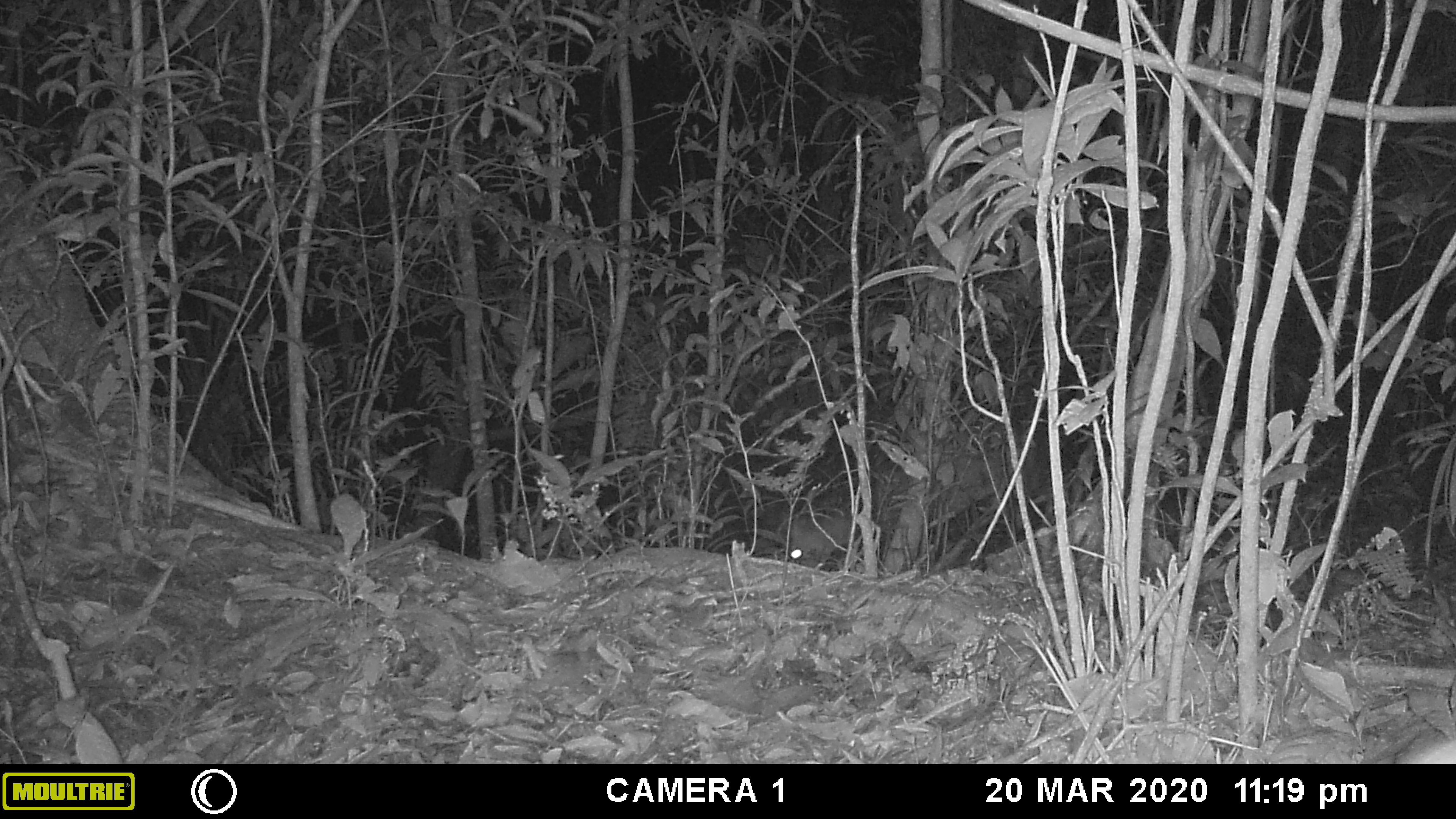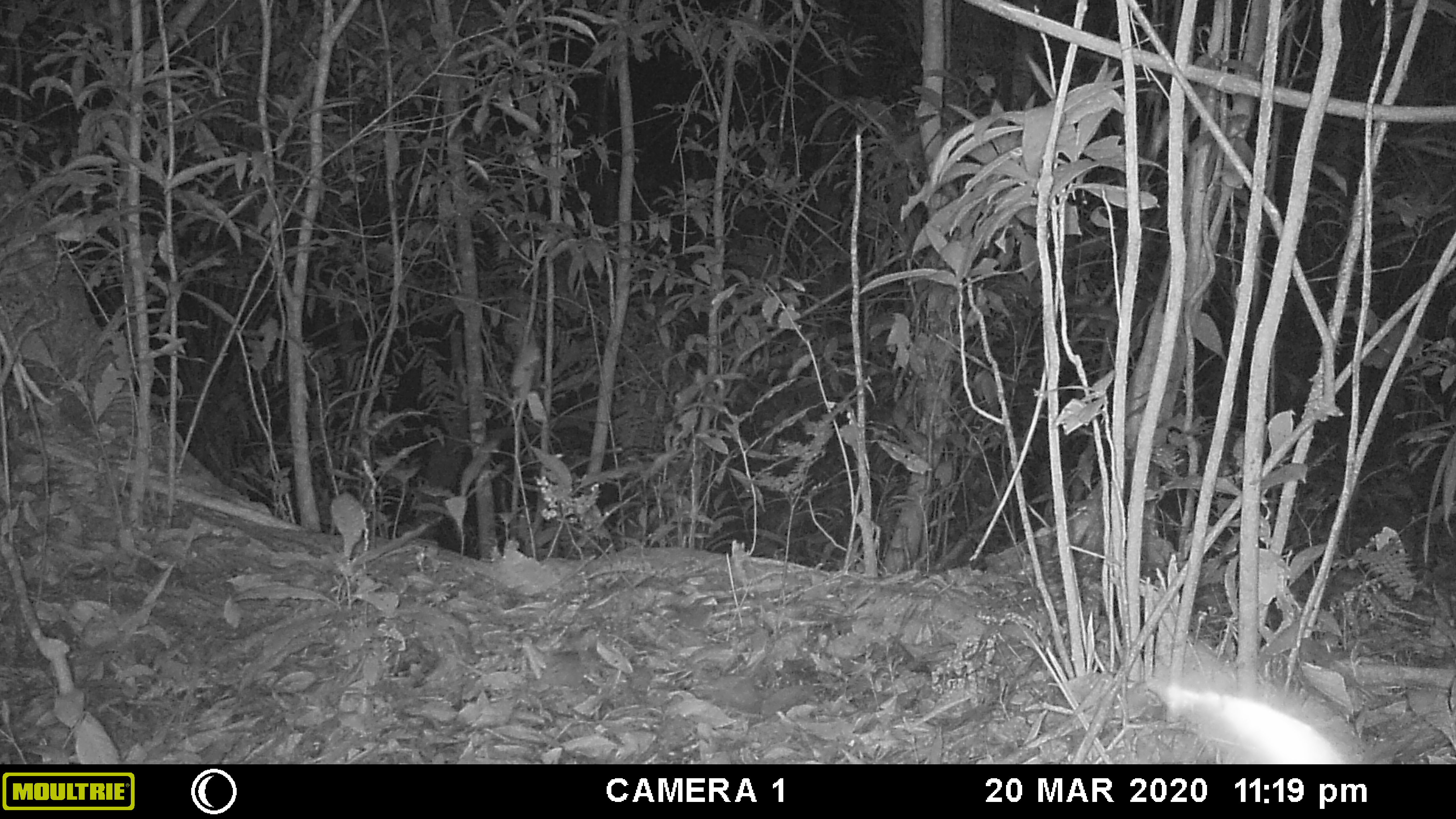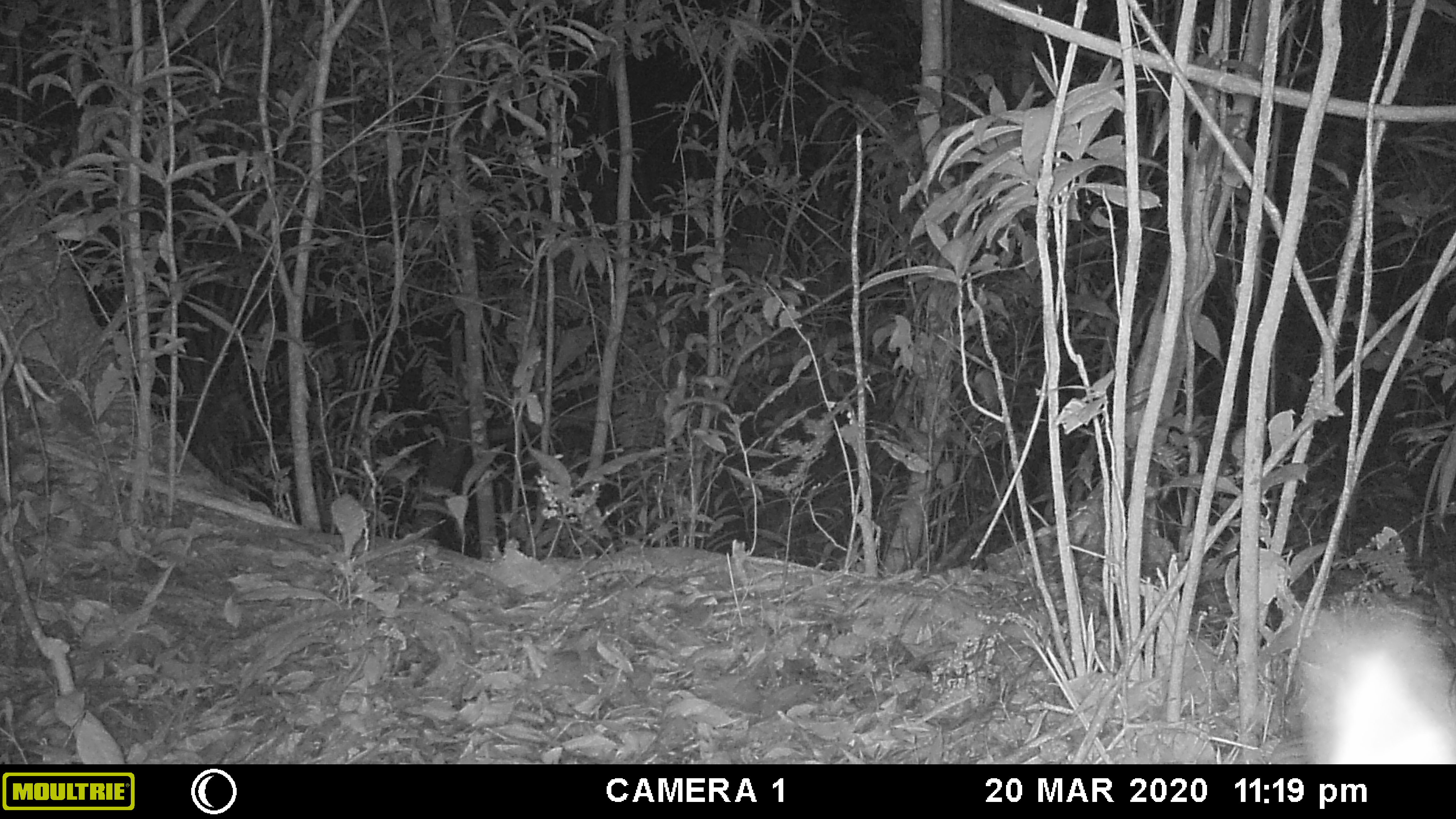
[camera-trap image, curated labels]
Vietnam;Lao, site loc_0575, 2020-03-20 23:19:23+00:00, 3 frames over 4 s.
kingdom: Animalia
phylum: Chordata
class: Mammalia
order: Artiodactyla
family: Cervidae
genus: Muntiacus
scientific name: Muntiacus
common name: muntjacs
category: unidentified muntjac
Unidentified muntjac (muntjacs) (Muntiacus). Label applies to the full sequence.